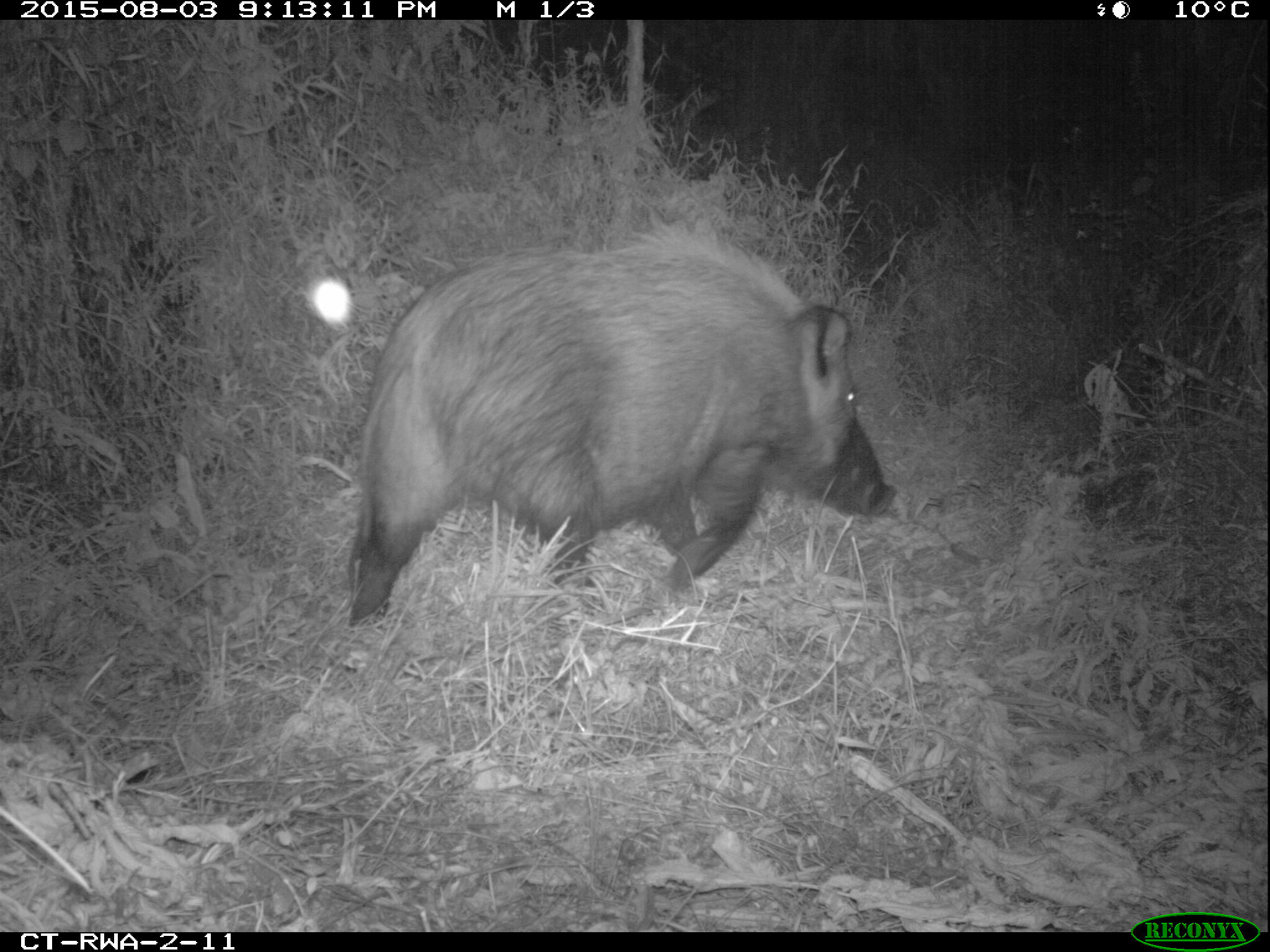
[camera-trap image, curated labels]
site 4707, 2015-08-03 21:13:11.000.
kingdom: Animalia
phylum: Chordata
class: Mammalia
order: Artiodactyla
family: Suidae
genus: Potamochoerus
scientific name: Potamochoerus larvatus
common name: bushpig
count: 1